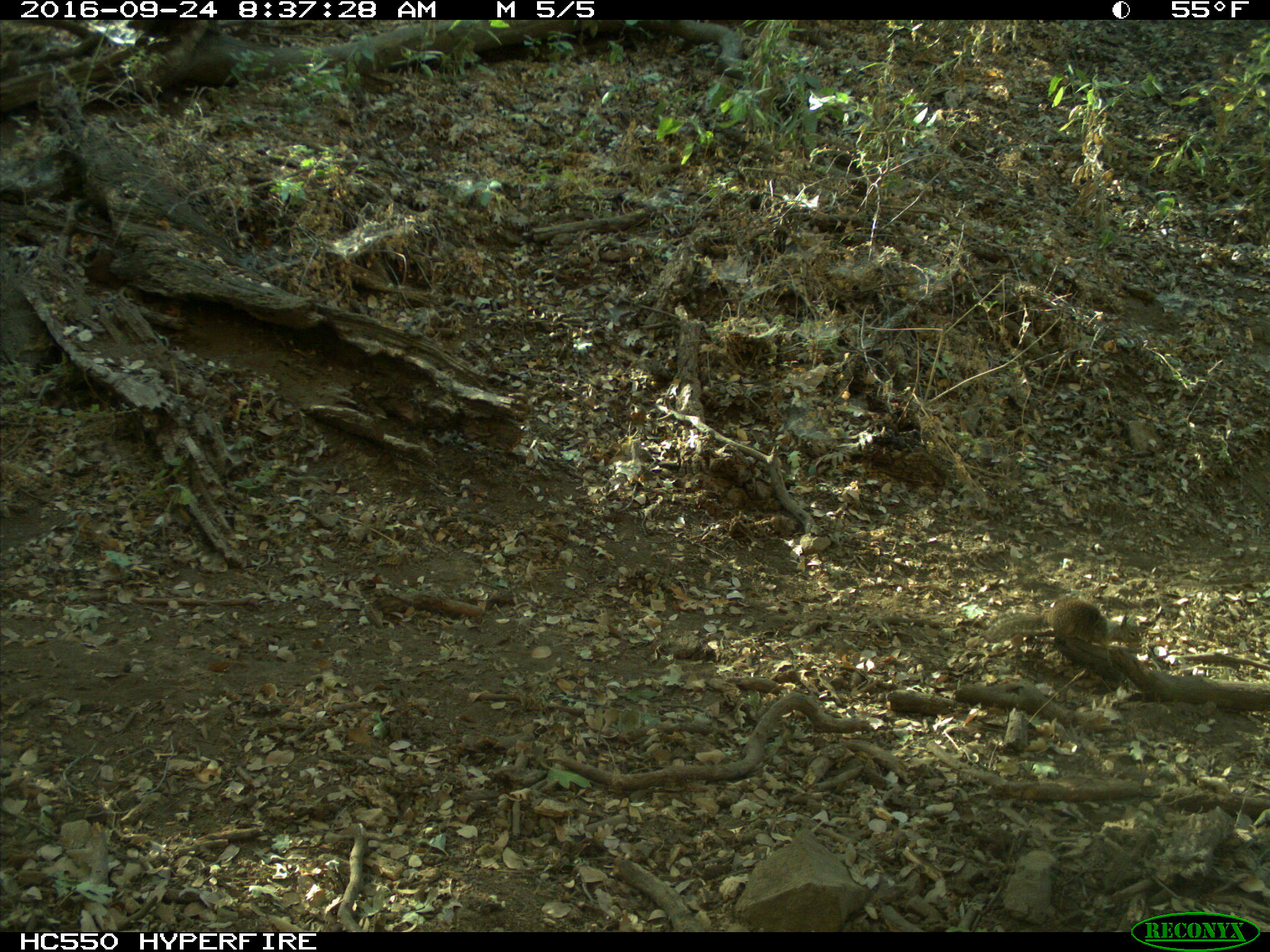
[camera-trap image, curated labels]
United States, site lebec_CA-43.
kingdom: Animalia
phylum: Chordata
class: Mammalia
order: Rodentia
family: Sciuridae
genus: Otospermophilus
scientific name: Otospermophilus beecheyi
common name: california ground squirrel